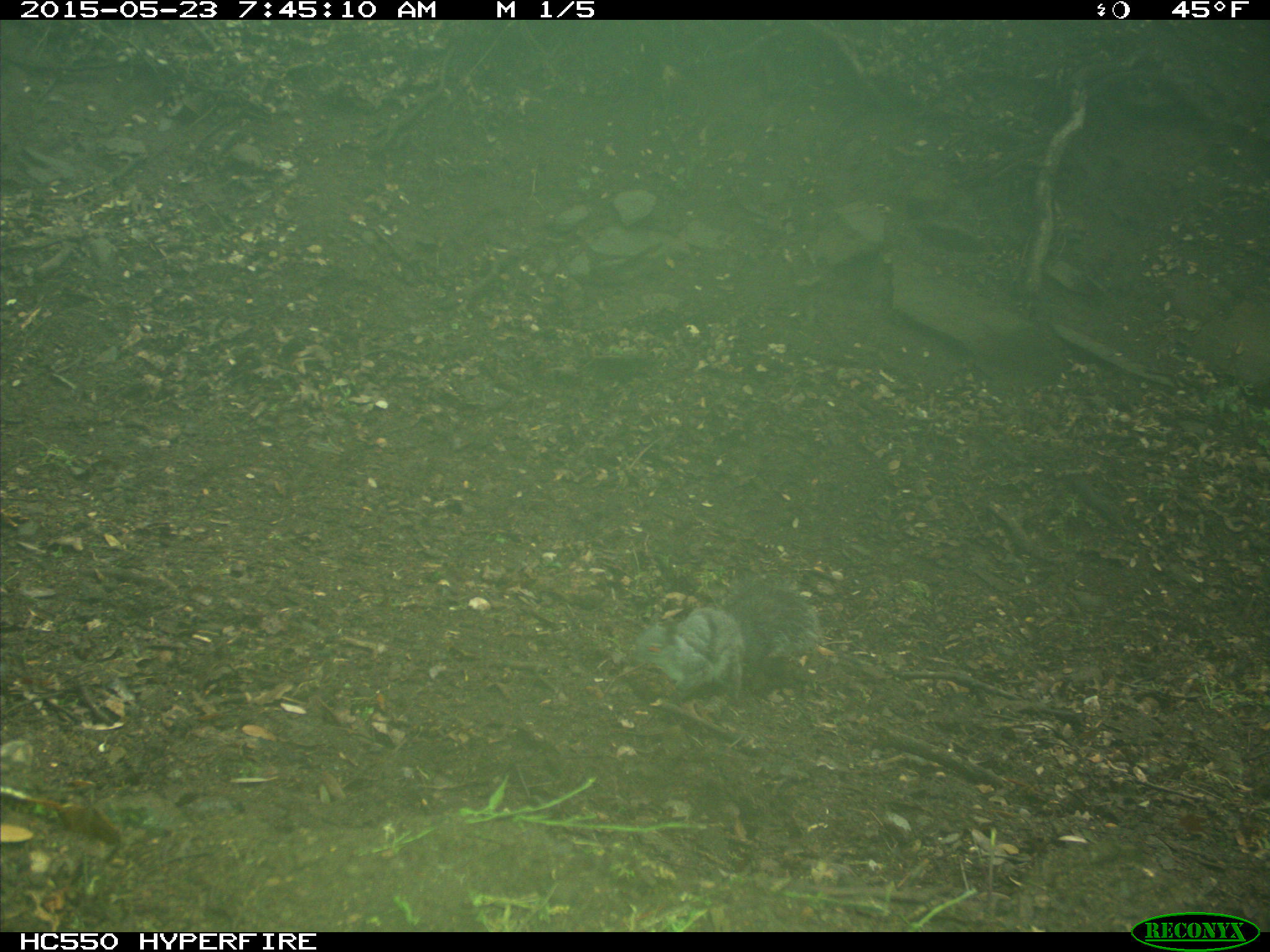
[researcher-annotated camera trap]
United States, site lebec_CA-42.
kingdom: Animalia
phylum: Chordata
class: Mammalia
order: Rodentia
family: Sciuridae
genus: Sciurus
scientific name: Sciurus carolinensis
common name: eastern gray squirrel